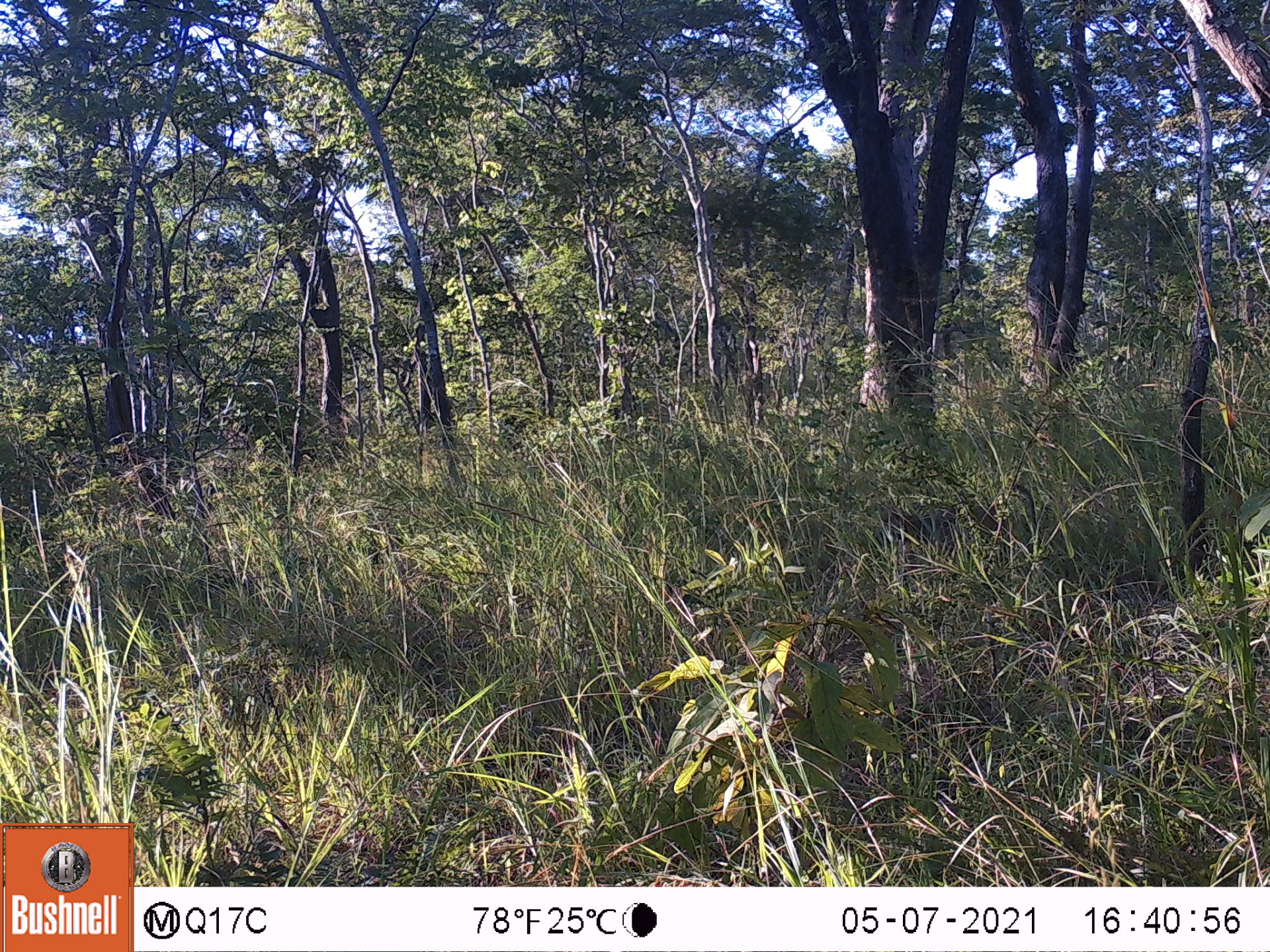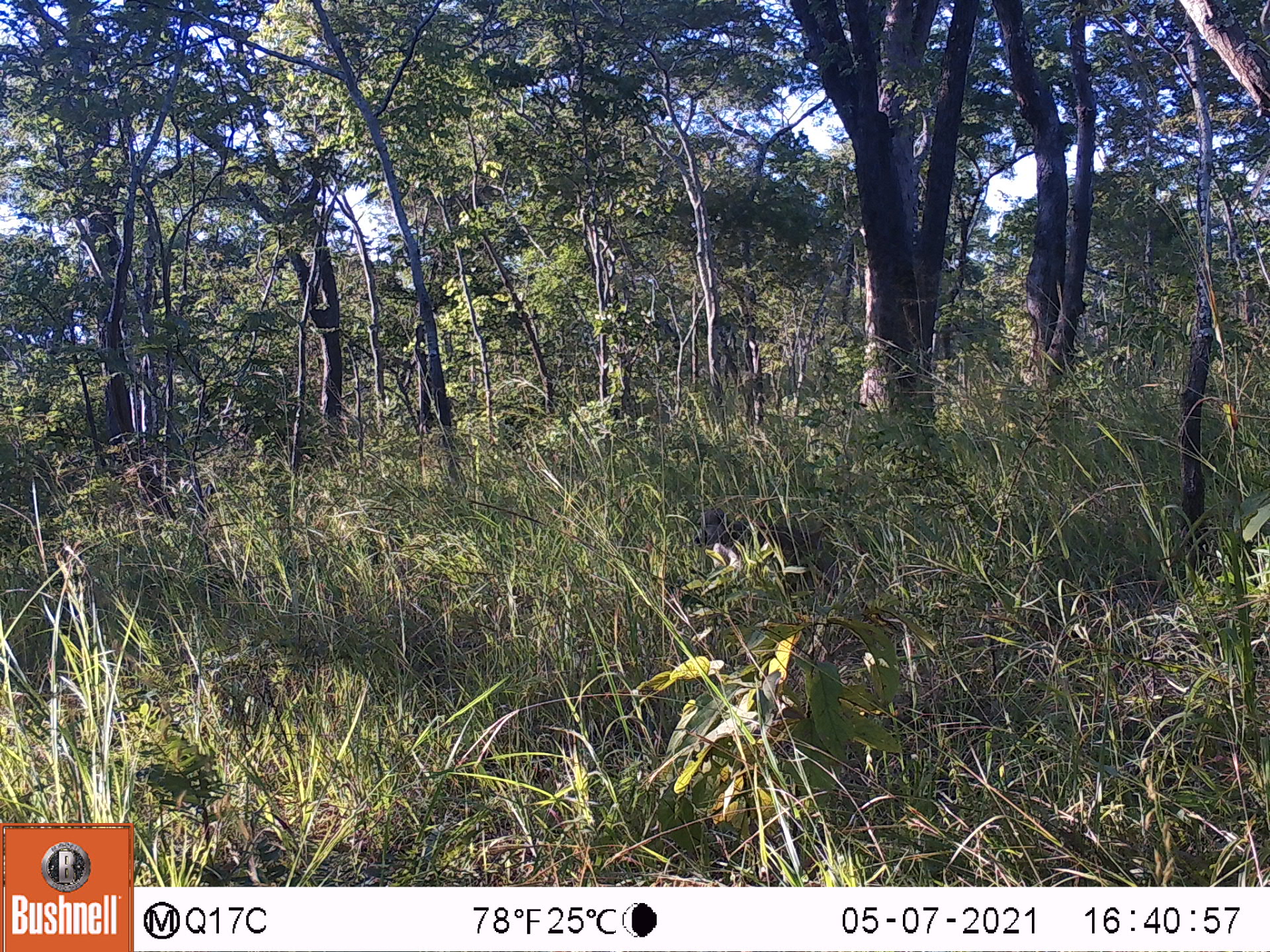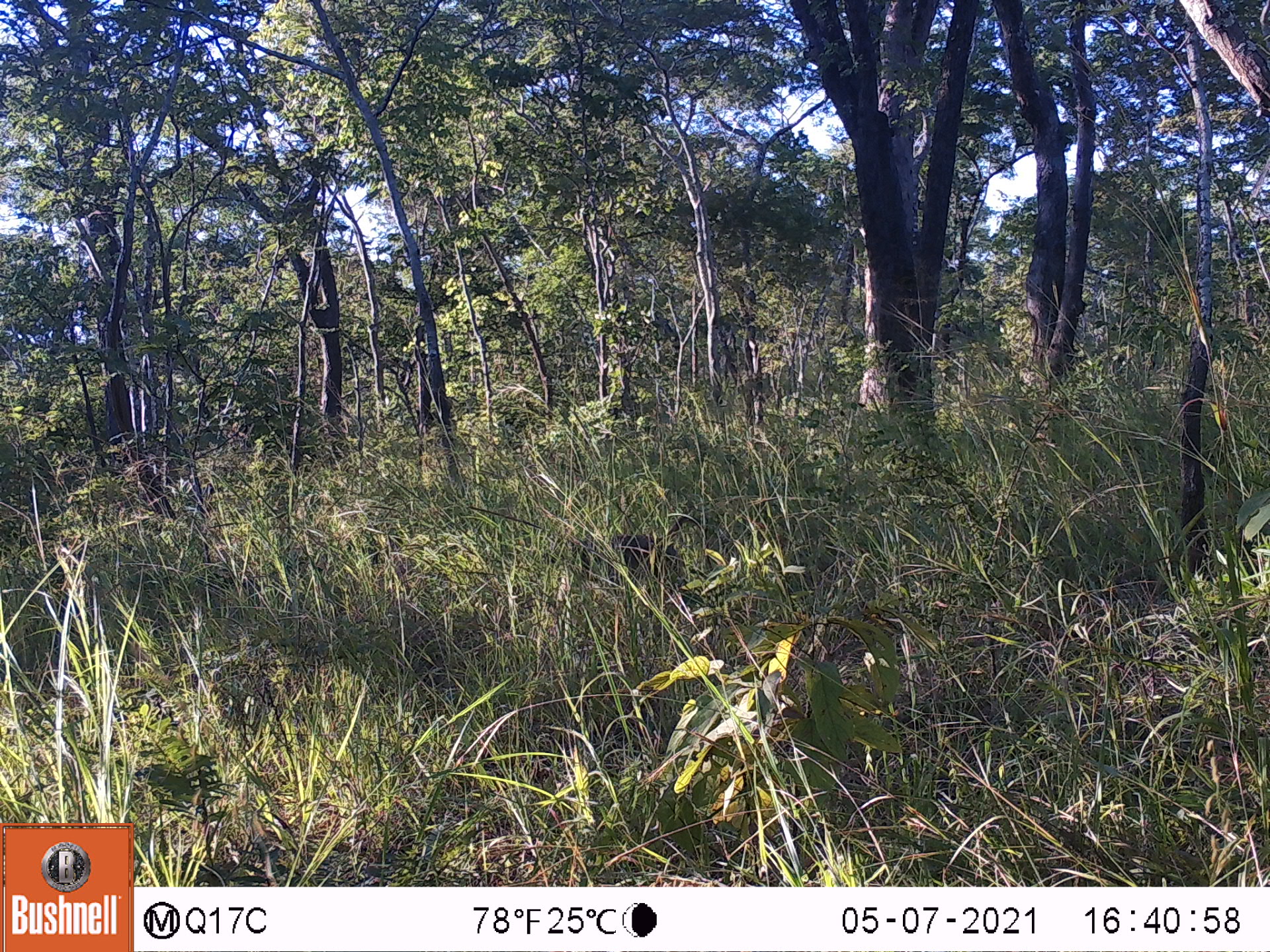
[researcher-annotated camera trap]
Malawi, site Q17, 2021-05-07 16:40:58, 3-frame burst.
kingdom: Animalia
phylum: Chordata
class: Mammalia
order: Primates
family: Cercopithecidae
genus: Papio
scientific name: Papio cynocephalus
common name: yellow baboon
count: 1